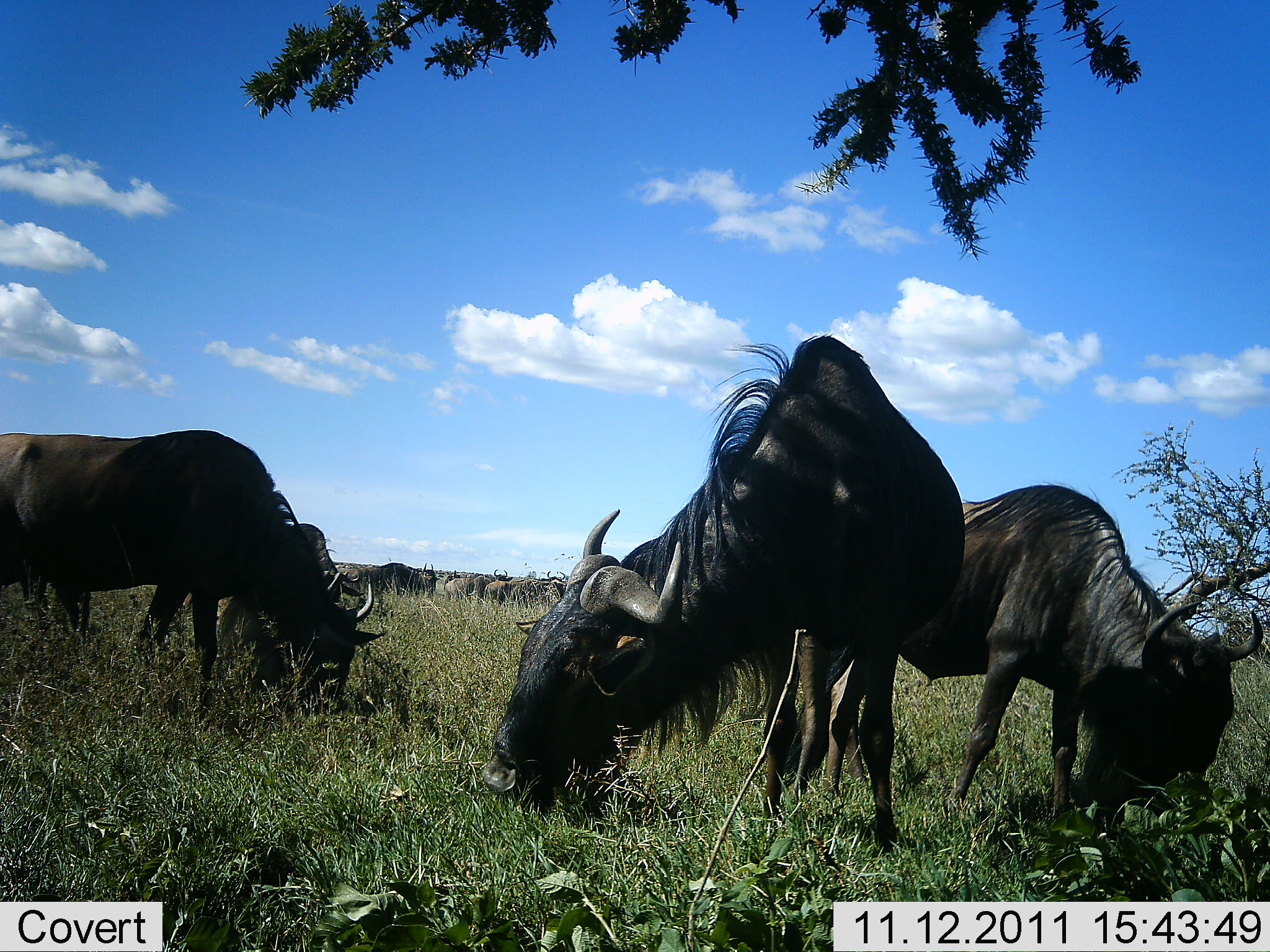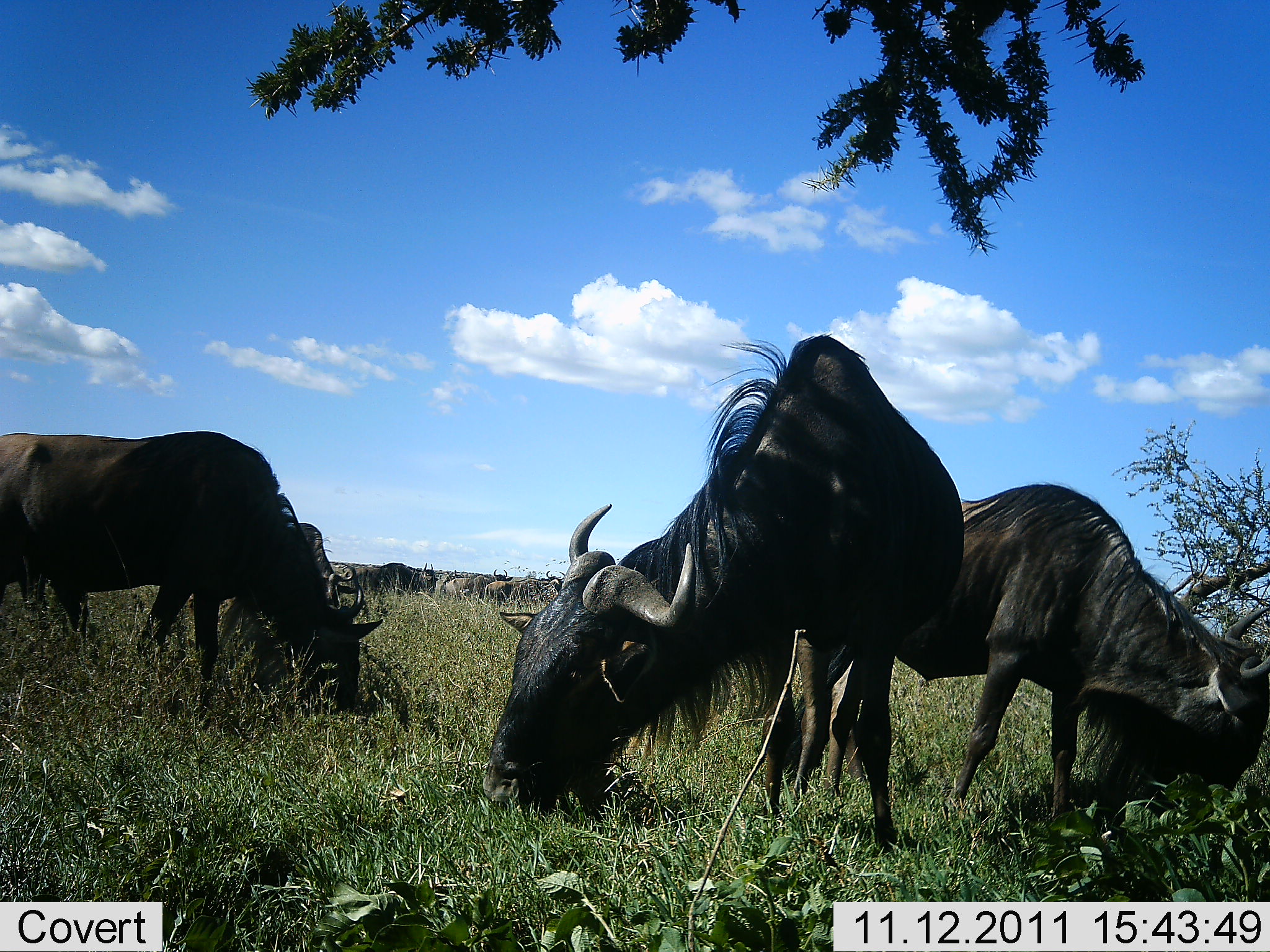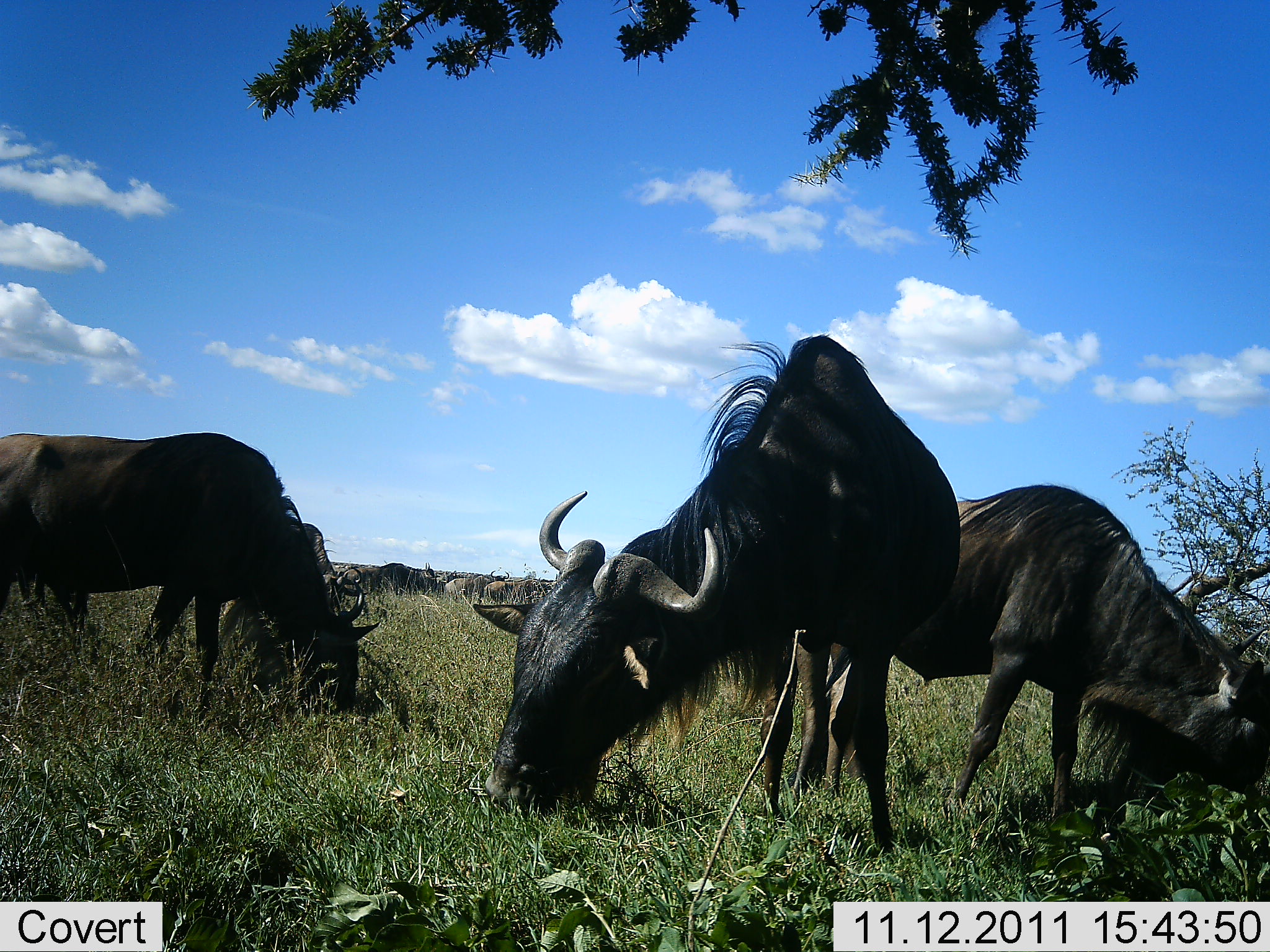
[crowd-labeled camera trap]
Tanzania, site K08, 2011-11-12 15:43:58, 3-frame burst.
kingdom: Animalia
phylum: Chordata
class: Mammalia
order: Artiodactyla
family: Bovidae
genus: Connochaetes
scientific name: Connochaetes taurinus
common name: blue wildebeest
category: wildebeest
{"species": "wildebeest (blue wildebeest) (Connochaetes taurinus)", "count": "6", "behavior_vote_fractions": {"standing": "23%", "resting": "0%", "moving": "8%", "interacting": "0%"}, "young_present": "0%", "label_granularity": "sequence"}